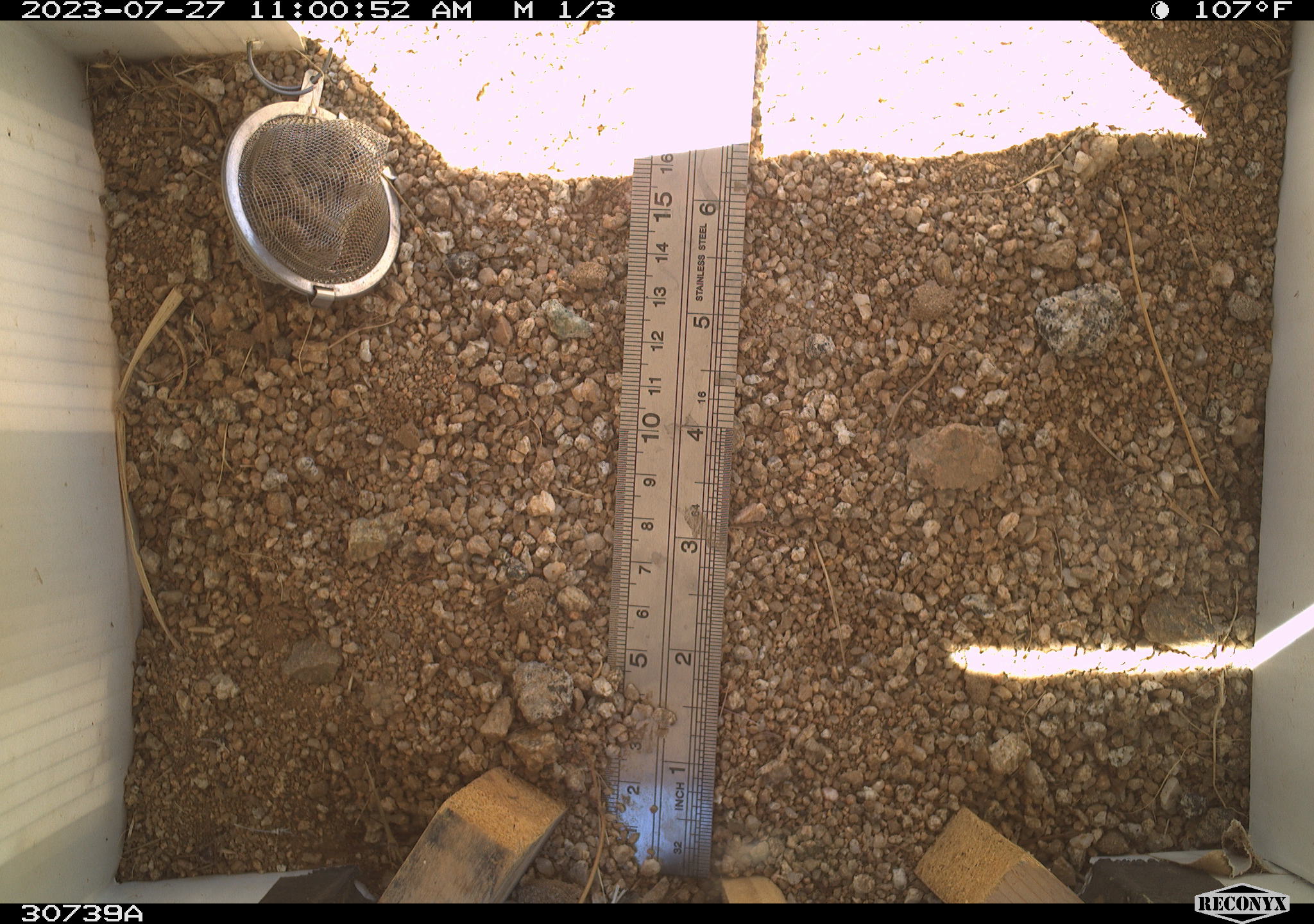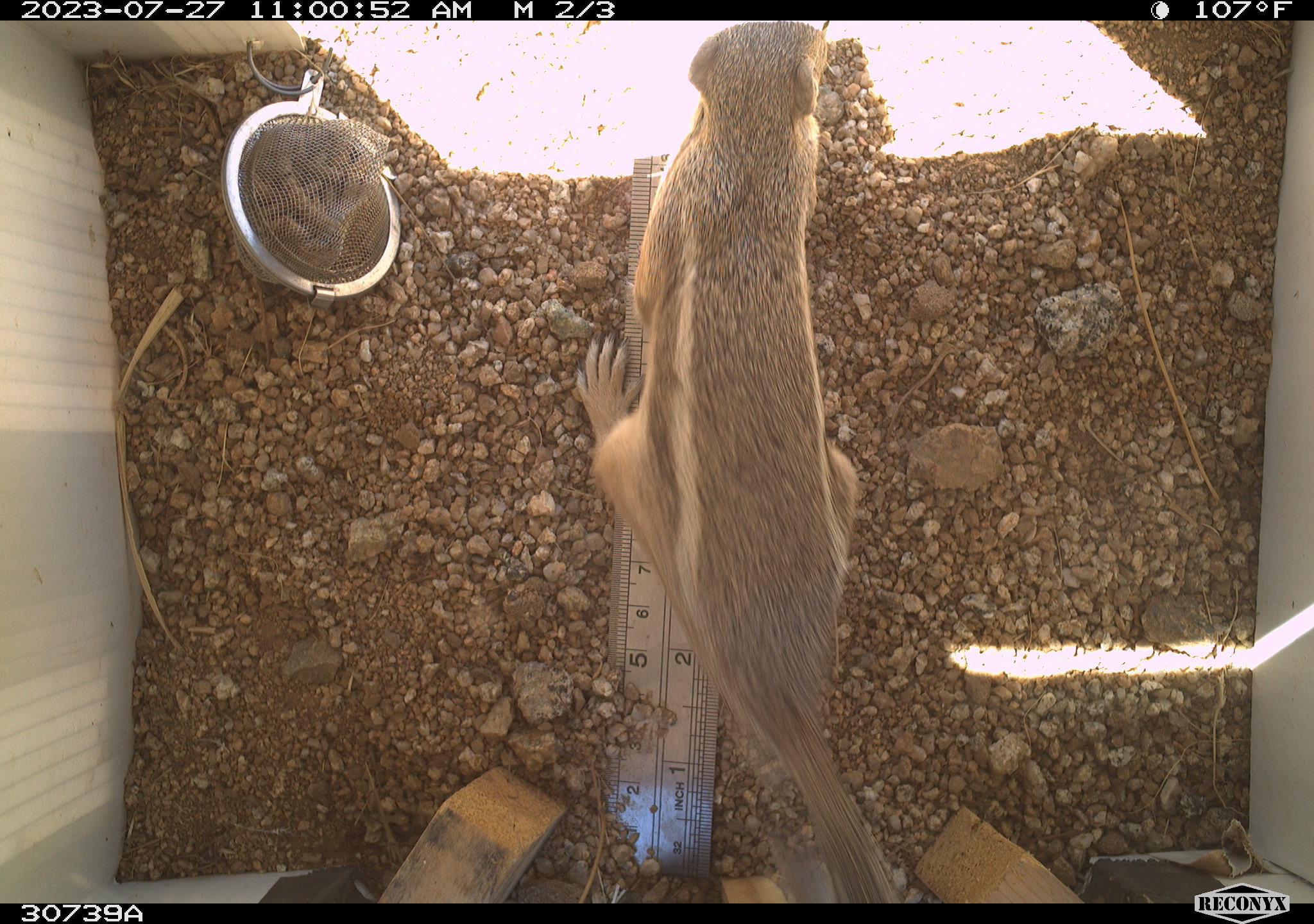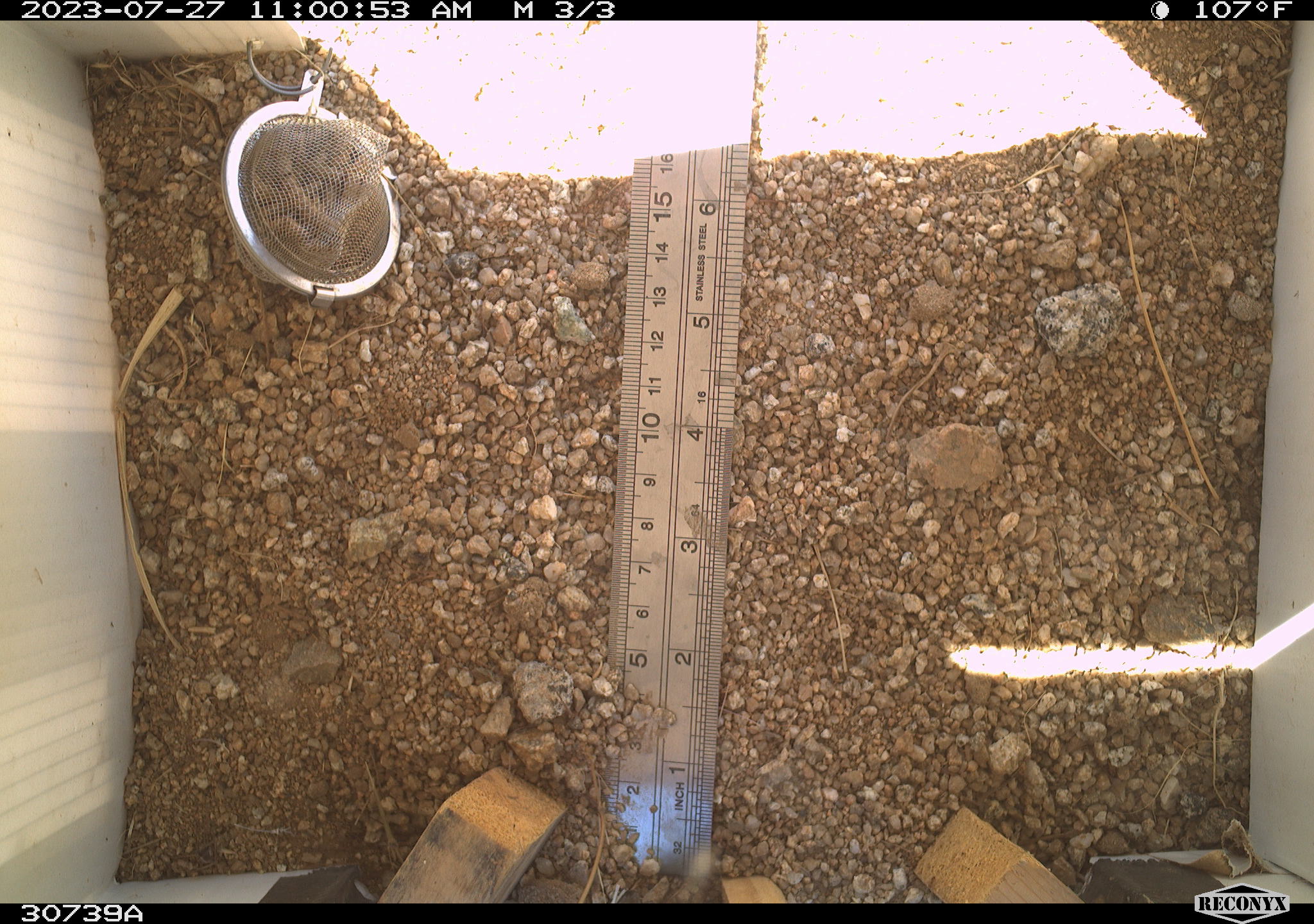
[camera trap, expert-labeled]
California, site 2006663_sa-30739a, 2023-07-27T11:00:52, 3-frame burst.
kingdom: Animalia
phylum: Chordata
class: Mammalia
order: Rodentia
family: Sciuridae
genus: Ammospermophilus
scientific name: Ammospermophilus leucurus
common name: white-tailed antelope squirrel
White-tailed antelope squirrel (Ammospermophilus leucurus).